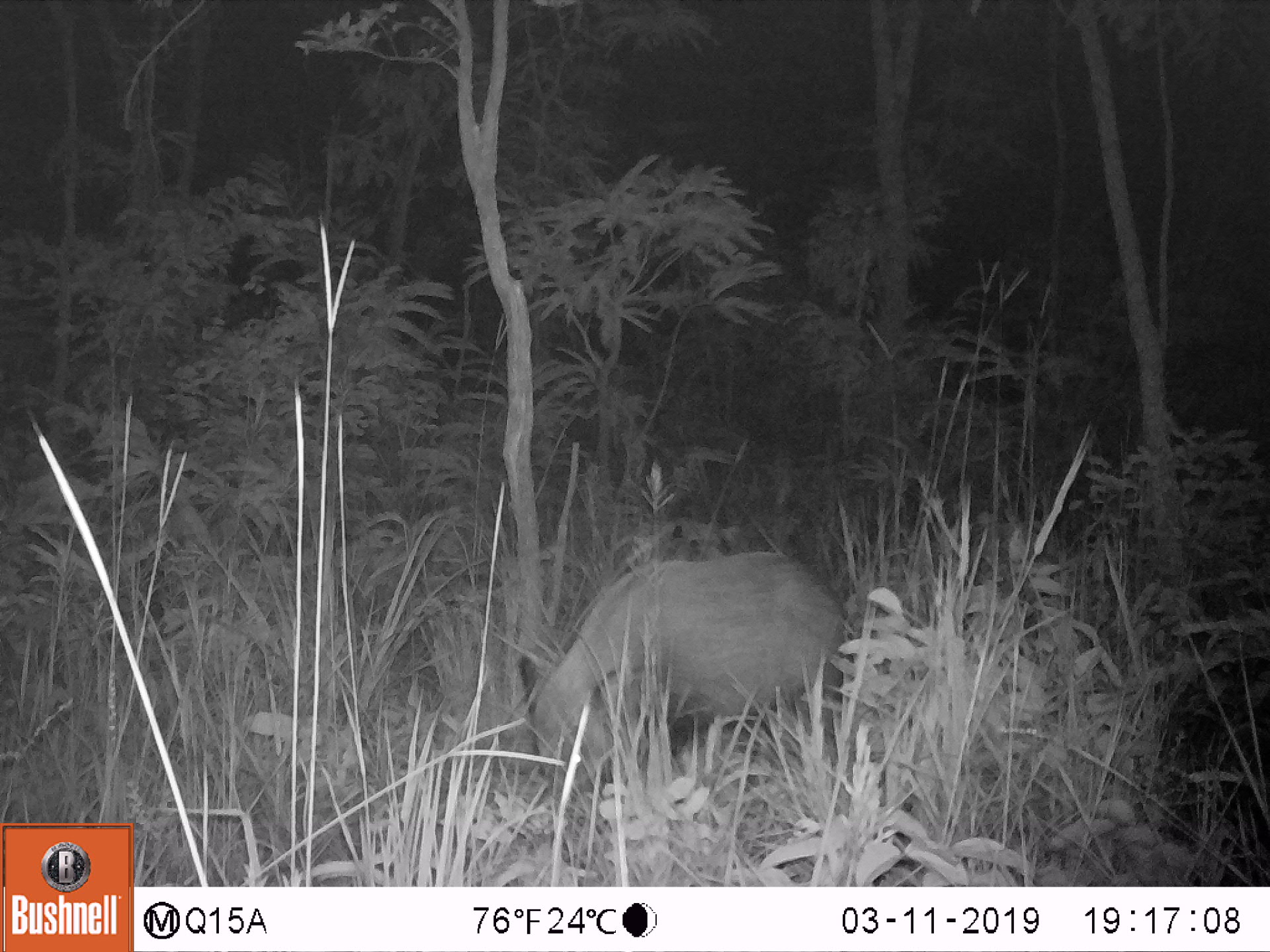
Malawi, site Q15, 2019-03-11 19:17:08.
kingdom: Animalia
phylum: Chordata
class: Mammalia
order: Artiodactyla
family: Suidae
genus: Potamochoerus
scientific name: Potamochoerus larvatus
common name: bushpig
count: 1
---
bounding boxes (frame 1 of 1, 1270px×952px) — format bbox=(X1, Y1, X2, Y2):
bushpig: bbox=(514, 549, 852, 821)